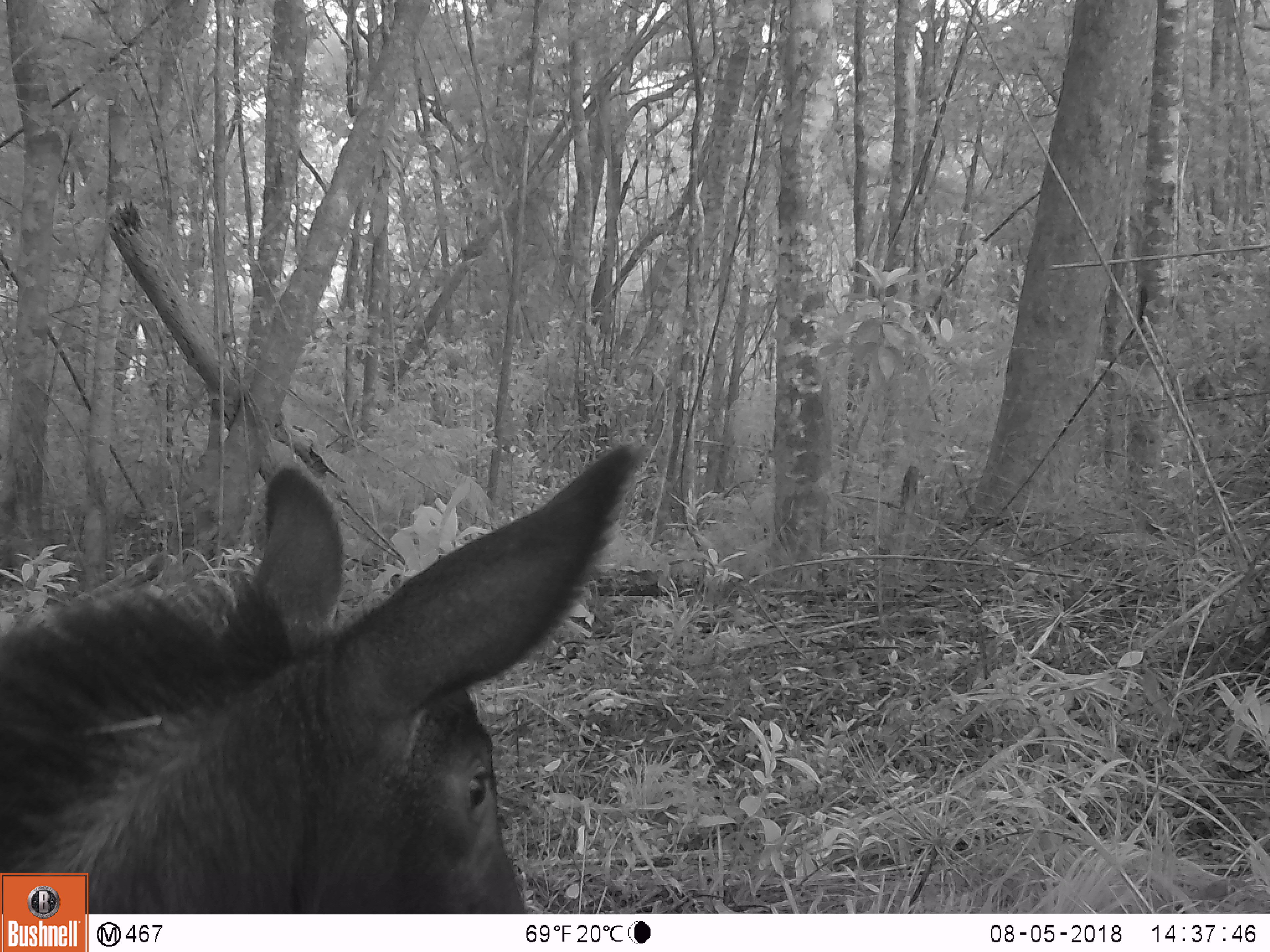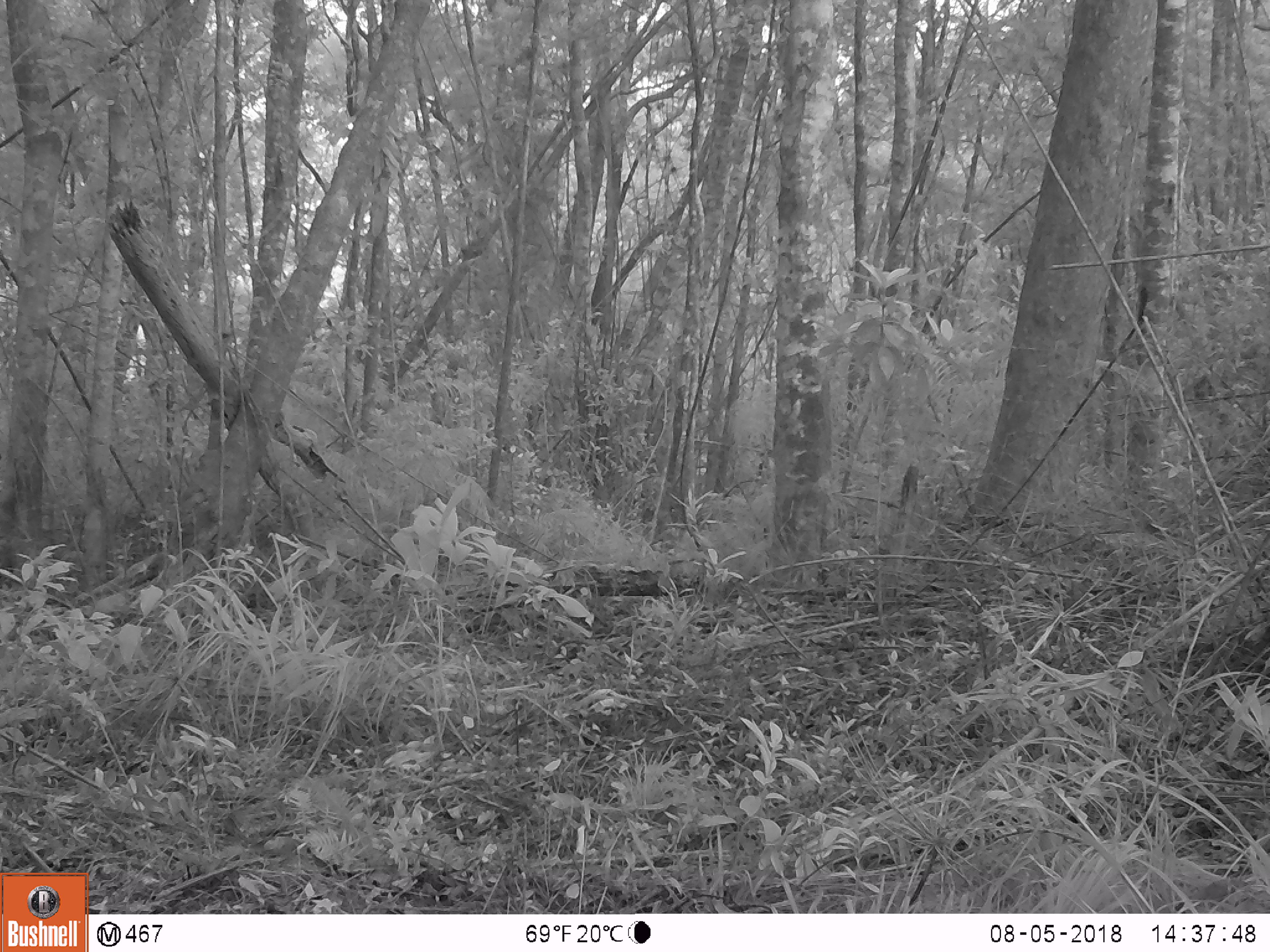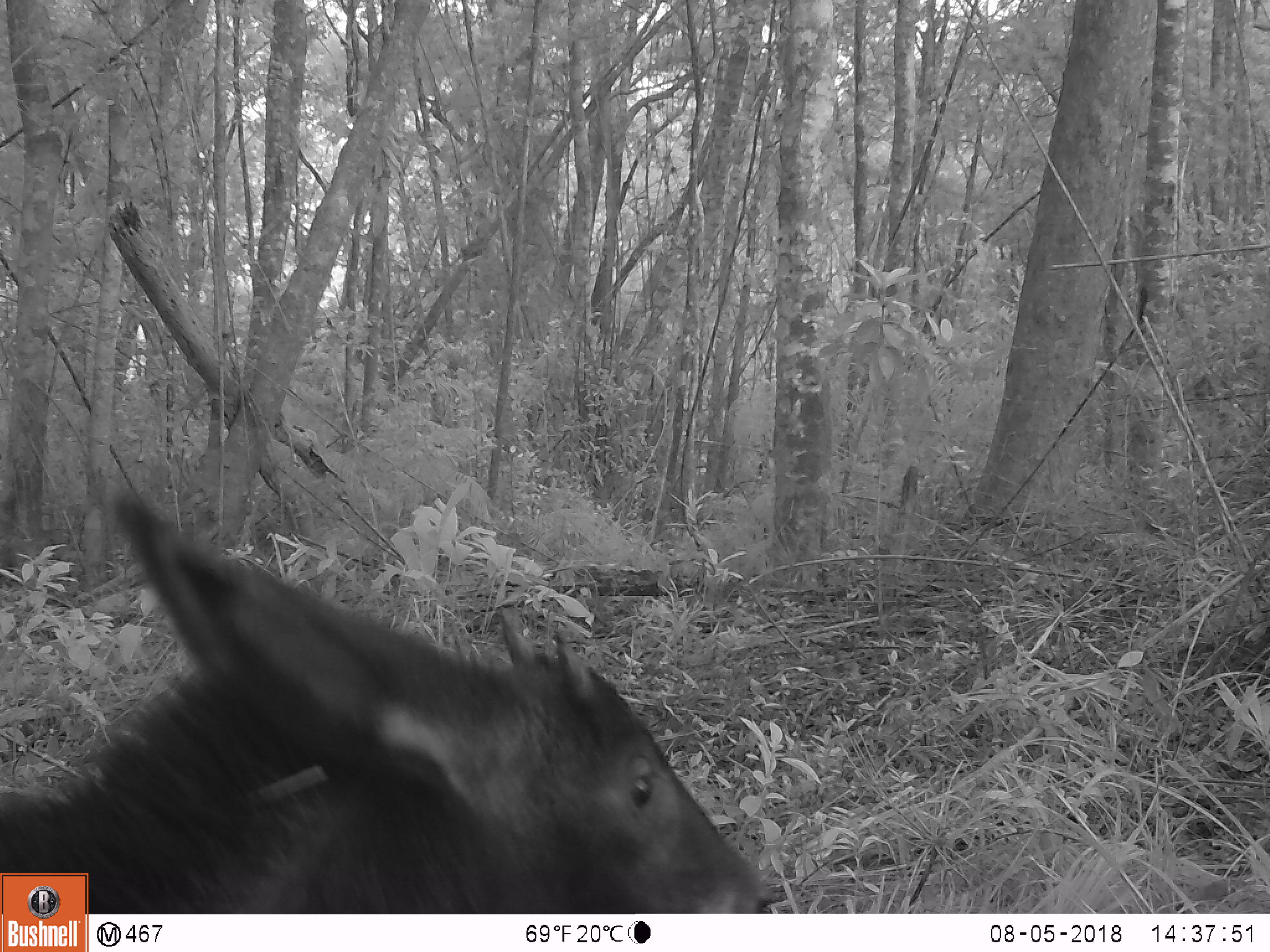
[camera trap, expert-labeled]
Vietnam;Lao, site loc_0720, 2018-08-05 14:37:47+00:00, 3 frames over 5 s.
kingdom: Animalia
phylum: Chordata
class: Mammalia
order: Artiodactyla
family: Bovidae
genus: Capricornis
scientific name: Capricornis sumatraensis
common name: chinese serow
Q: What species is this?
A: Chinese serow (Capricornis sumatraensis).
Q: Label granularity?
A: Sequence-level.